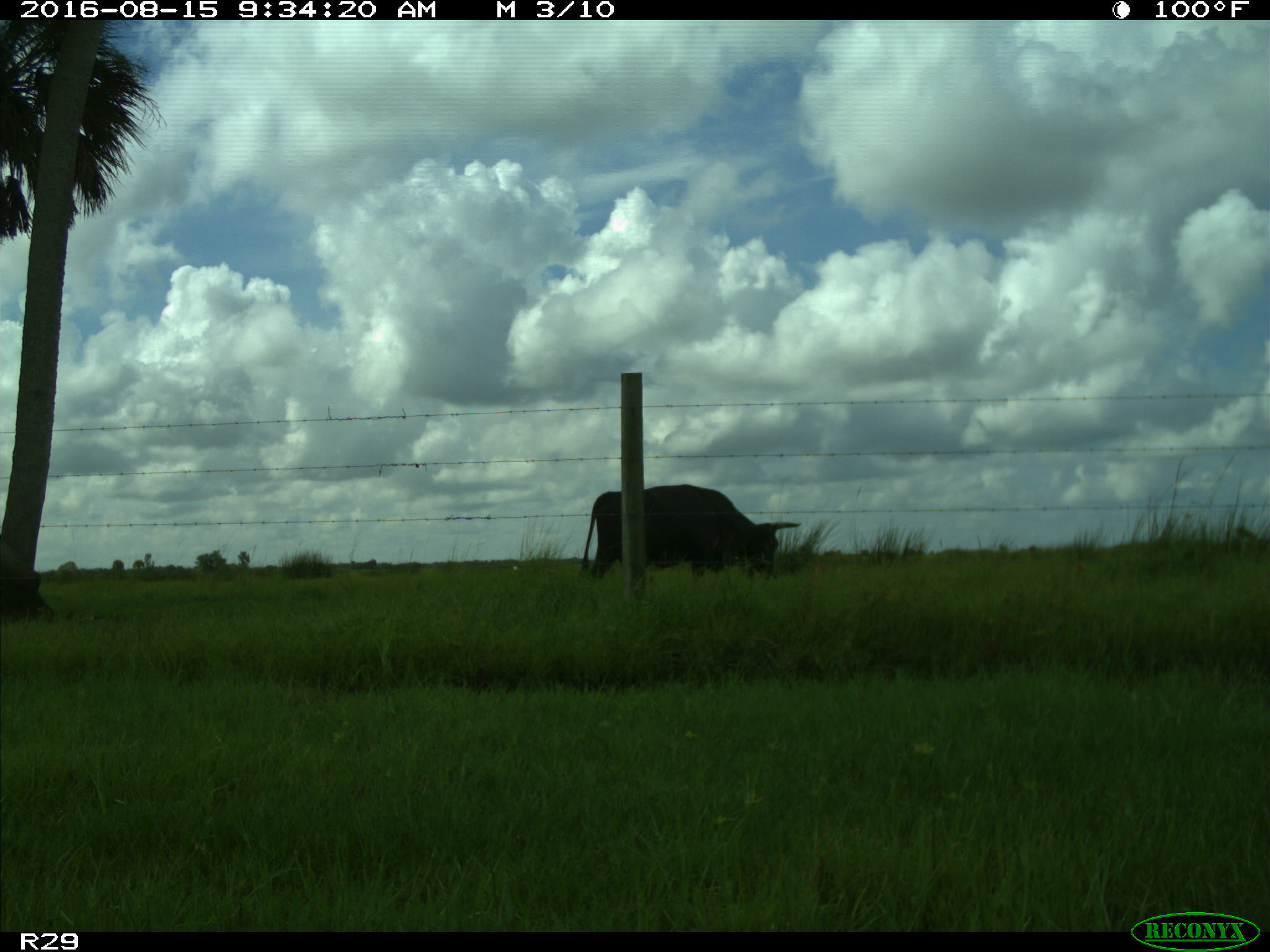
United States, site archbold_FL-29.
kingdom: Animalia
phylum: Chordata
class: Mammalia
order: Artiodactyla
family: Bovidae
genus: Bos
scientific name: Bos taurus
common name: domestic cow